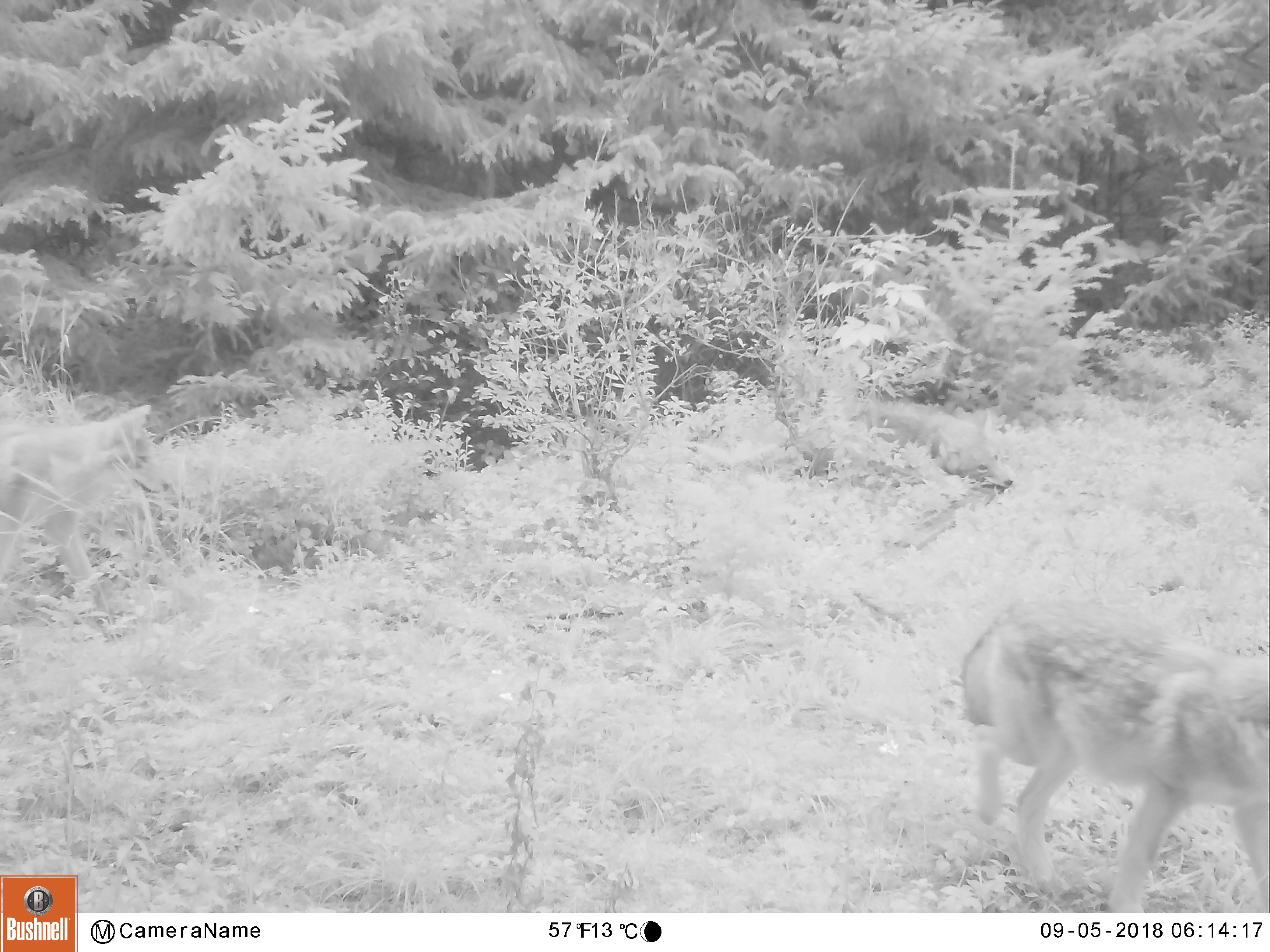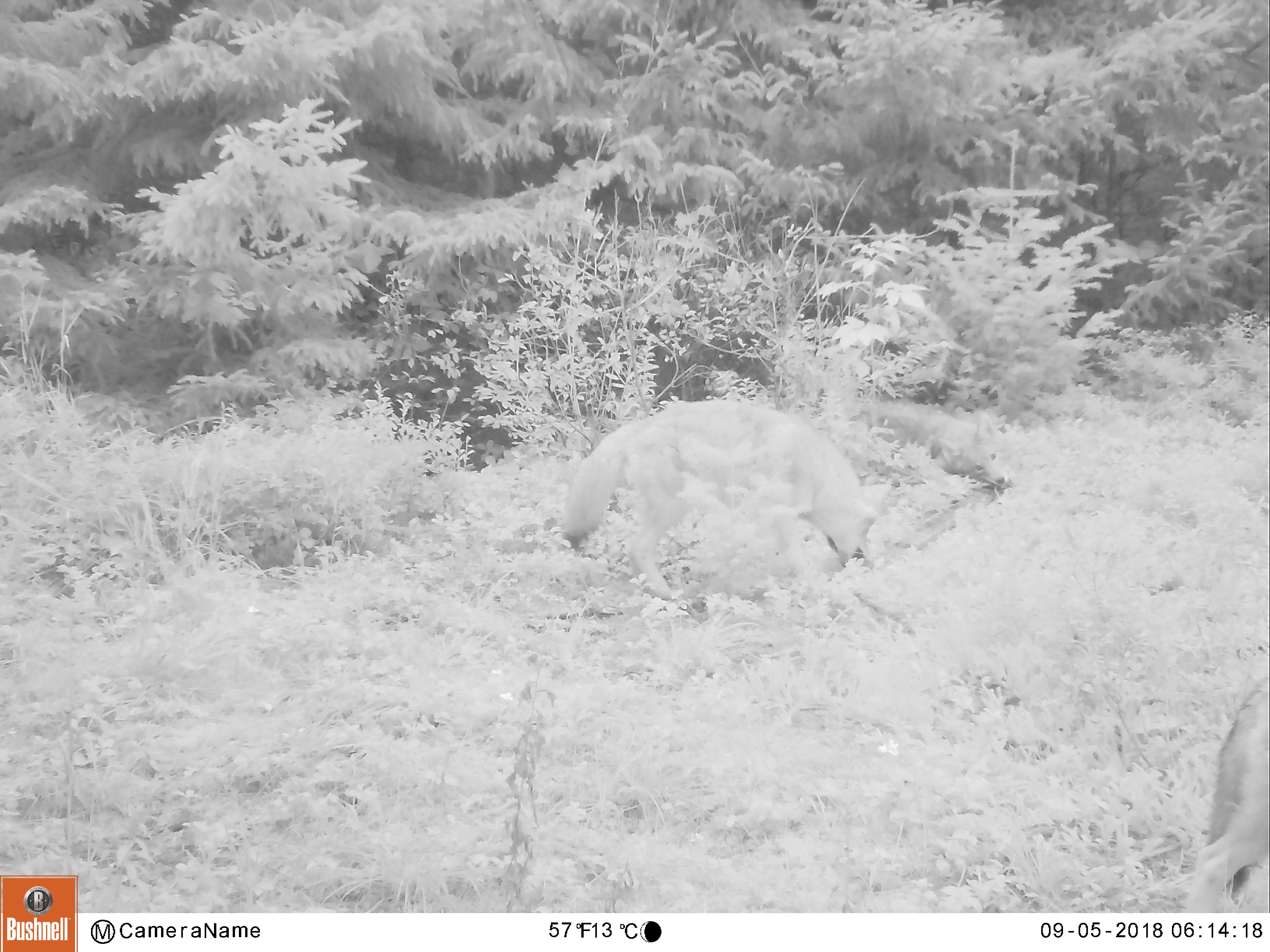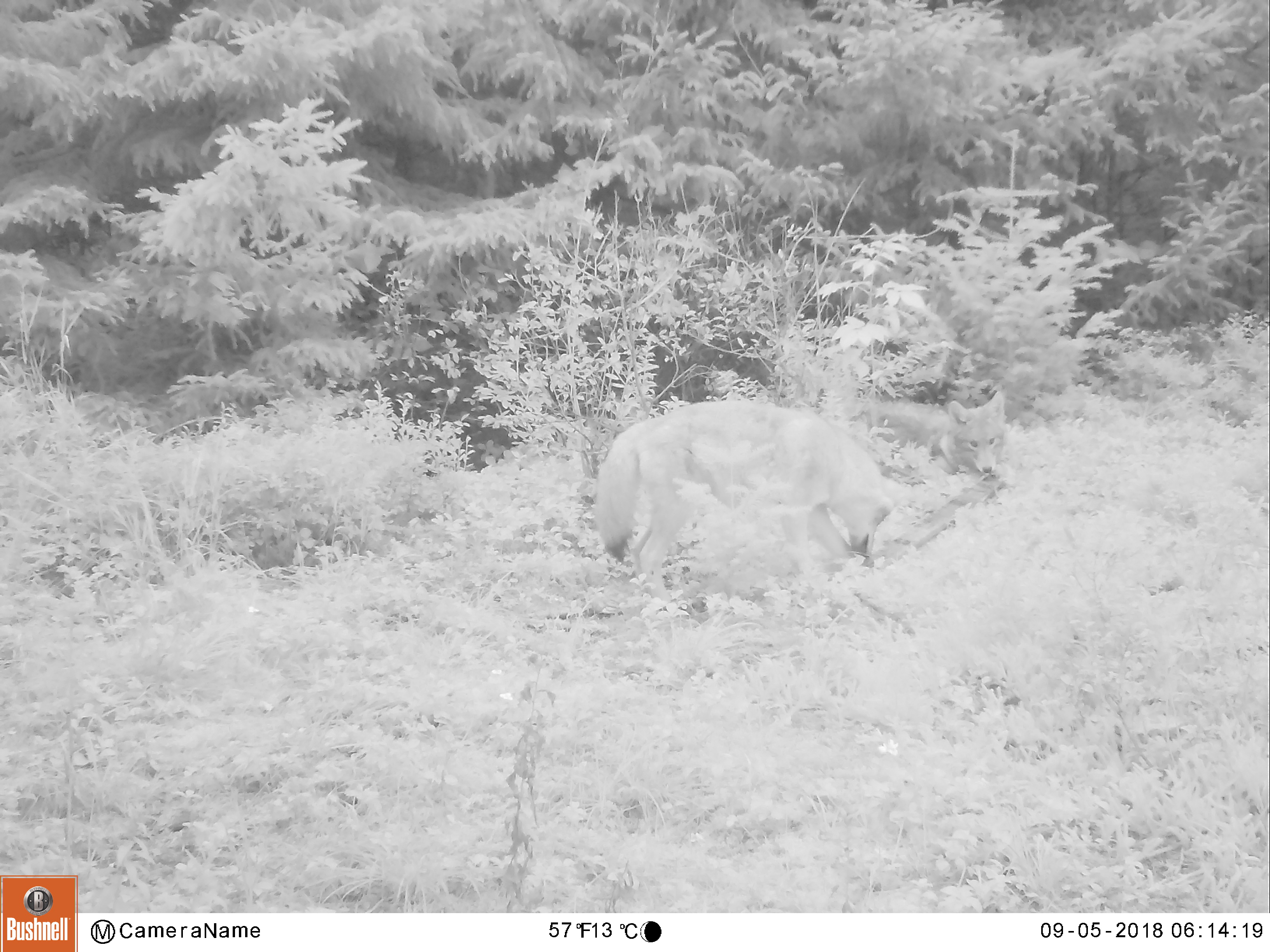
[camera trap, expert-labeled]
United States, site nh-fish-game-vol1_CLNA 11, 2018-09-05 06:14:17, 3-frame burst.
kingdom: Animalia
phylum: Chordata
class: Mammalia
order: Carnivora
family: Canidae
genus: Canis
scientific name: Canis latrans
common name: coyote